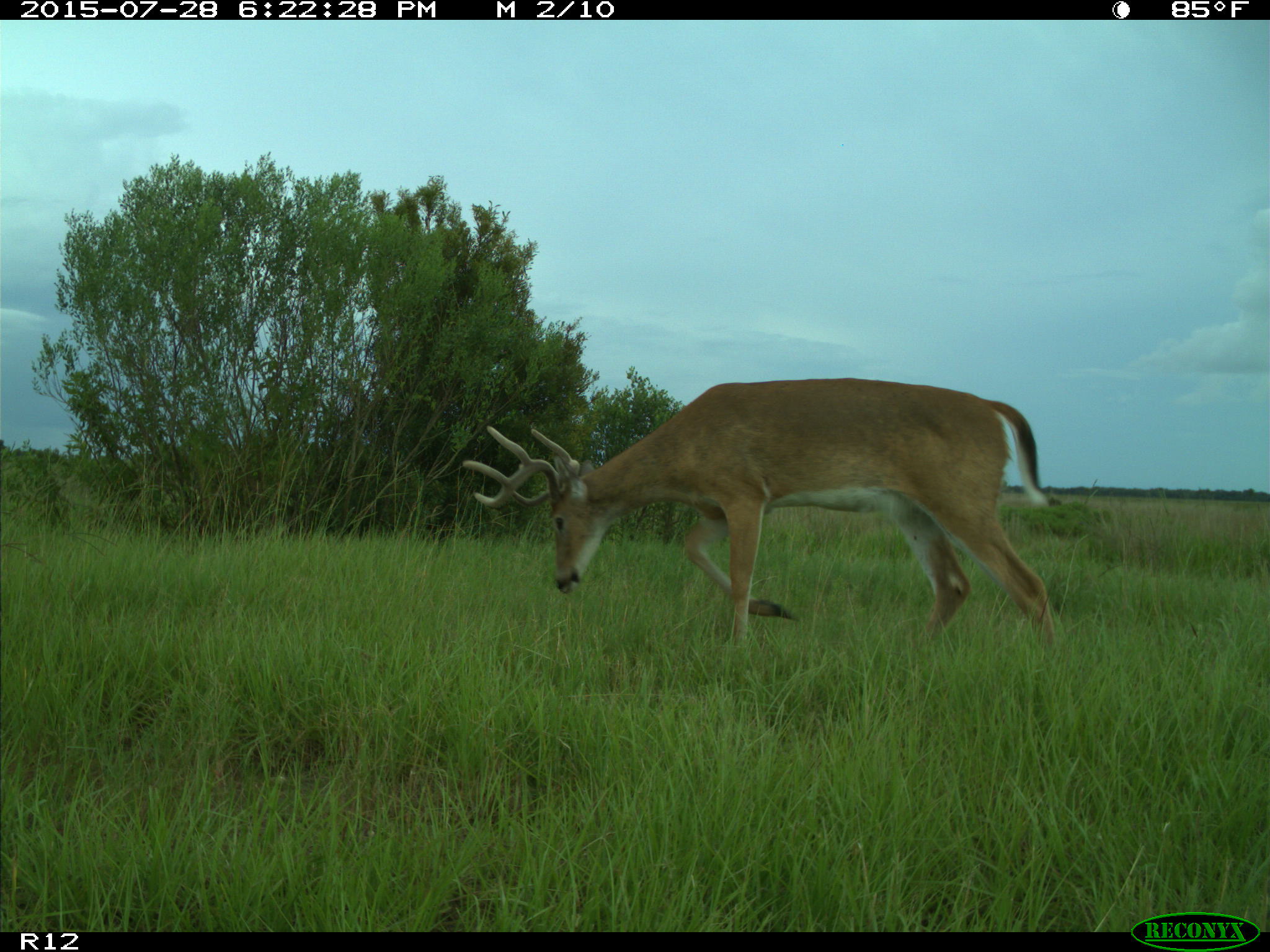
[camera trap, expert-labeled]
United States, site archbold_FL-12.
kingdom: Animalia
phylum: Chordata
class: Mammalia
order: Artiodactyla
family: Cervidae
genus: Odocoileus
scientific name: Odocoileus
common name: deer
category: unidentified deer